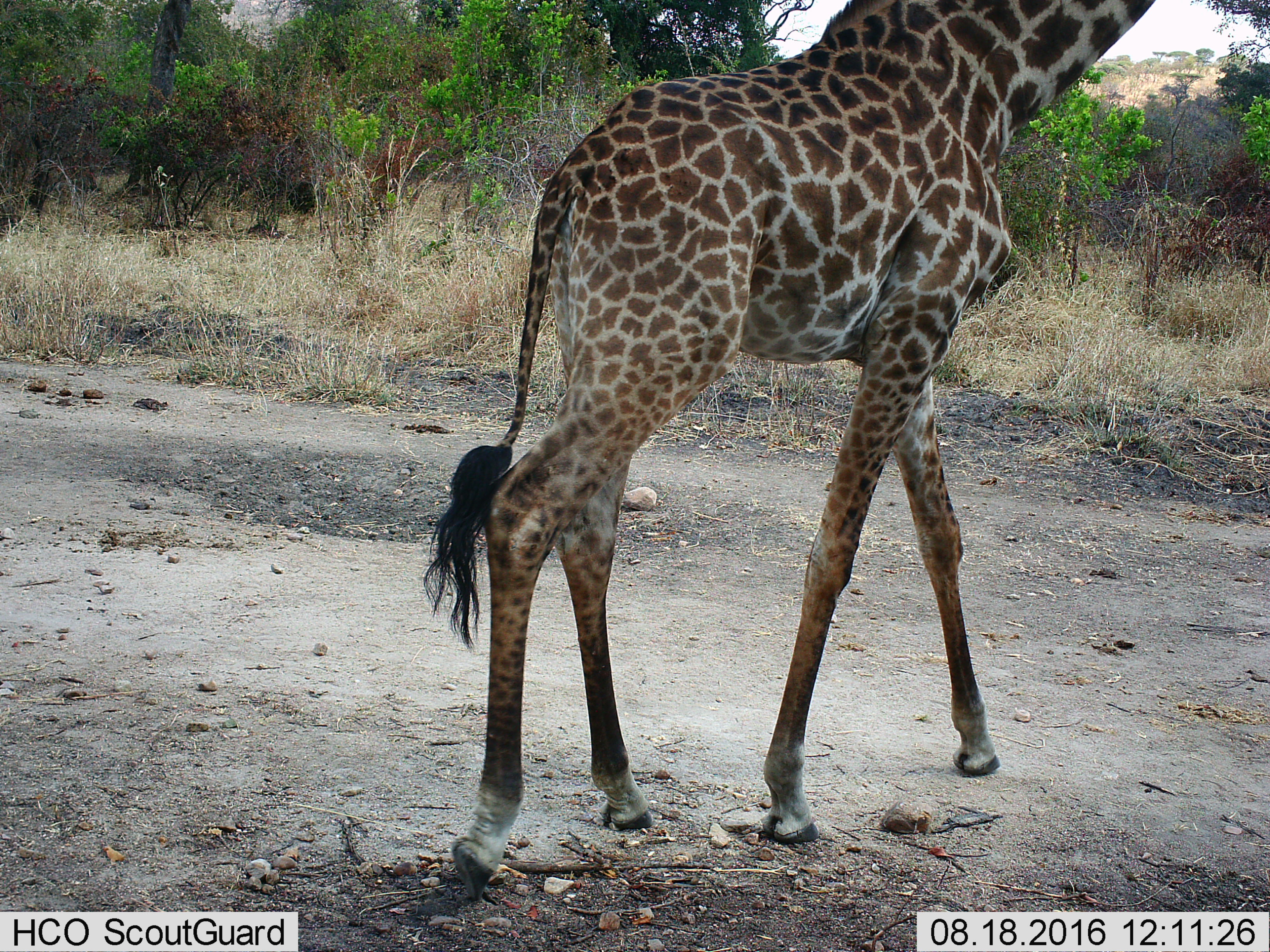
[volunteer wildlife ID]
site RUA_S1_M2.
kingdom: Animalia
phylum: Chordata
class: Mammalia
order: Artiodactyla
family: Giraffidae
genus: Giraffa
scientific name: Giraffa camelopardalis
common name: giraffe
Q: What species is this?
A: Giraffe (Giraffa camelopardalis).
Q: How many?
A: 1.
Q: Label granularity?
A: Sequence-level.